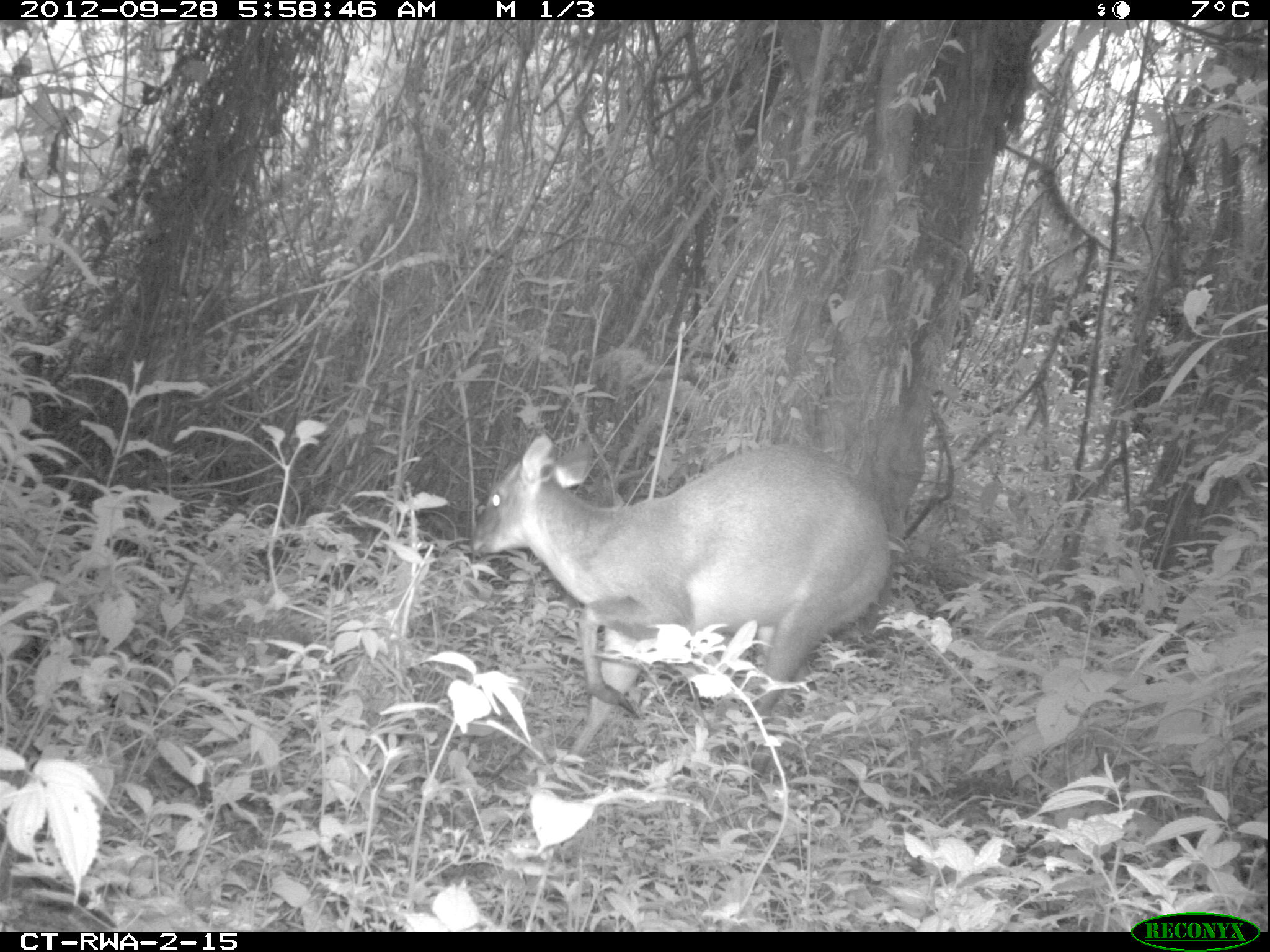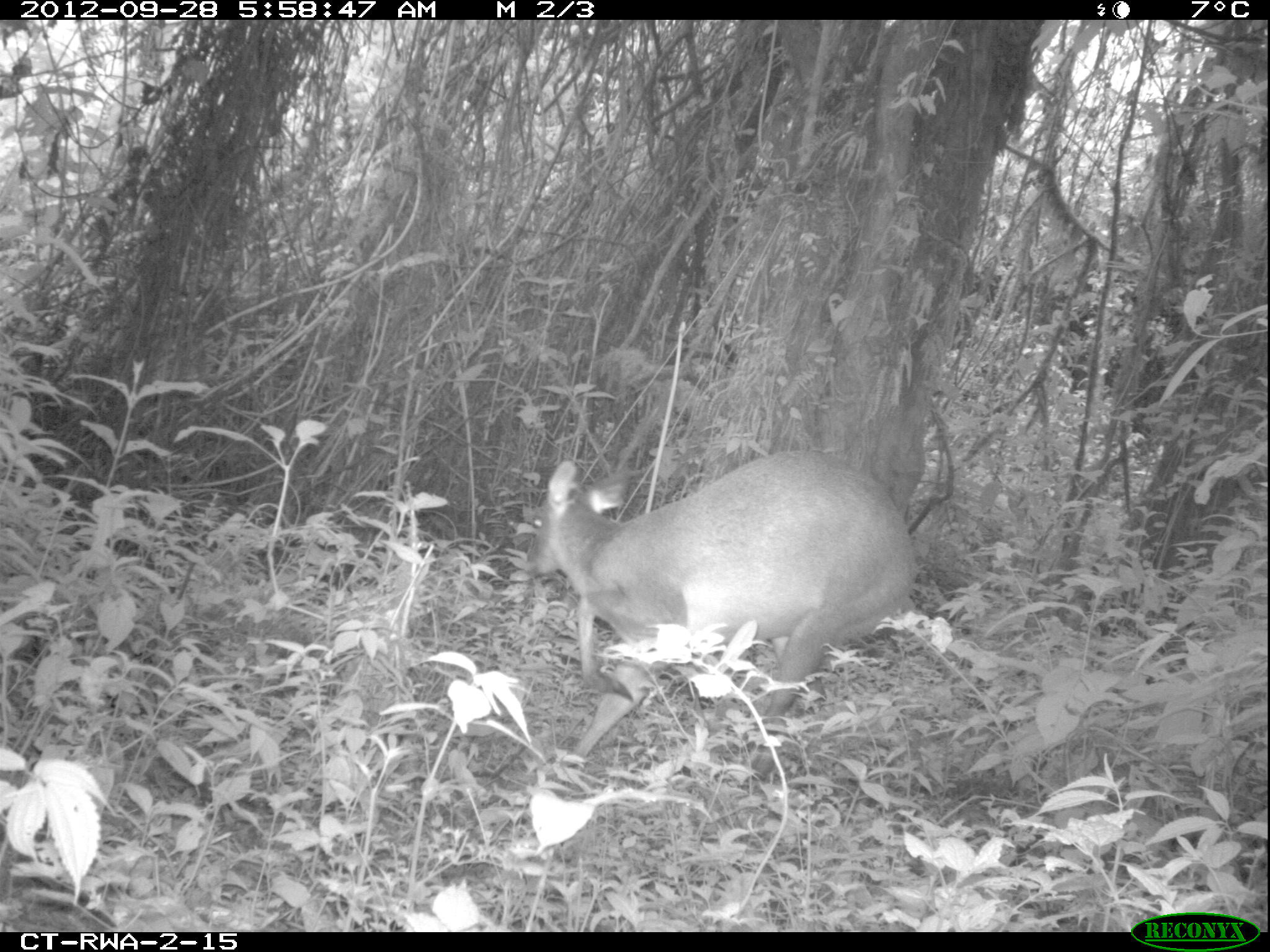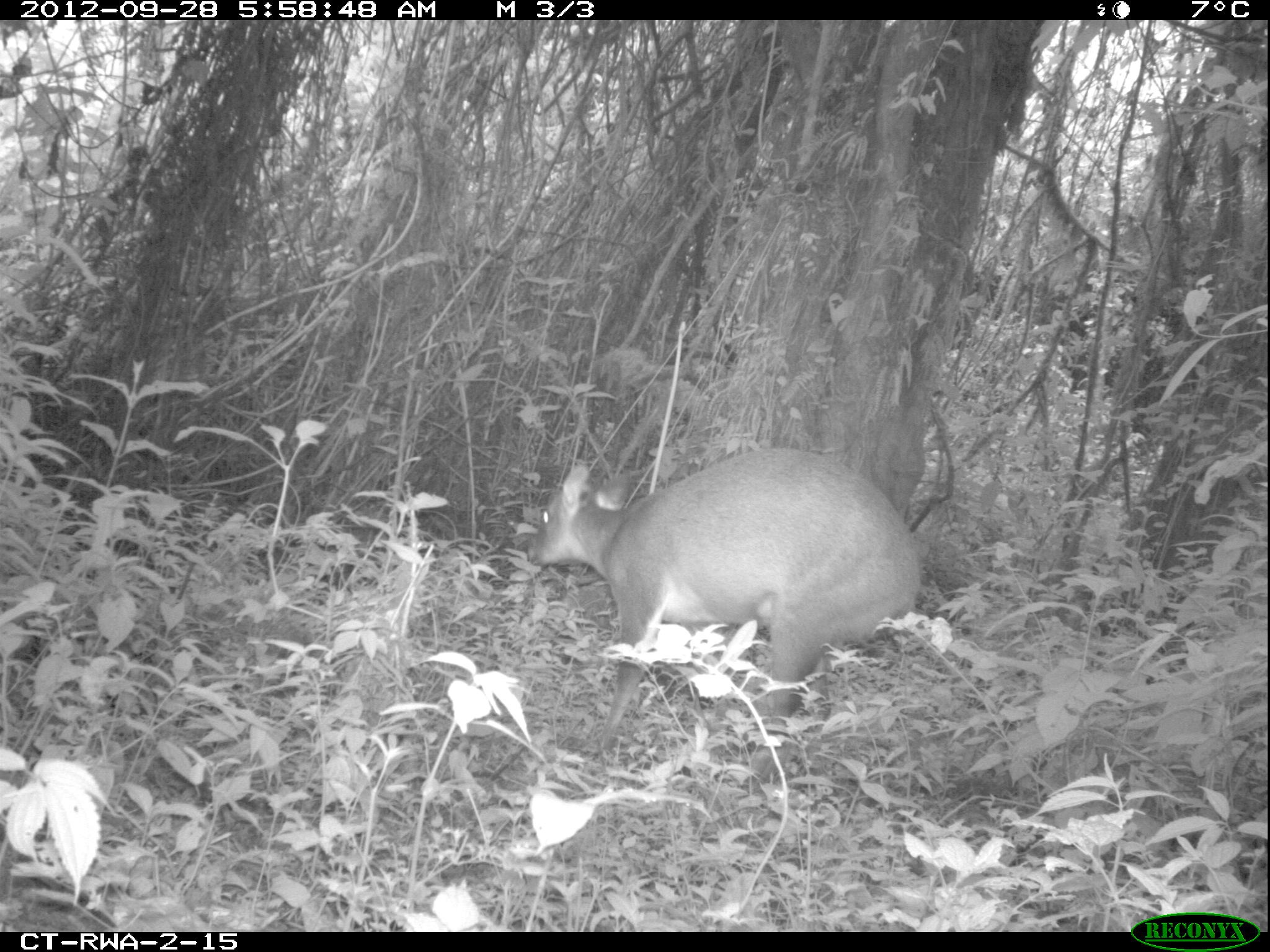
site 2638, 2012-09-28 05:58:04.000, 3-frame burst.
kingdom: Animalia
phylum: Chordata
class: Mammalia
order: Artiodactyla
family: Bovidae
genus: Cephalophus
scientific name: Cephalophus nigrifrons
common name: black-fronted duiker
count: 1